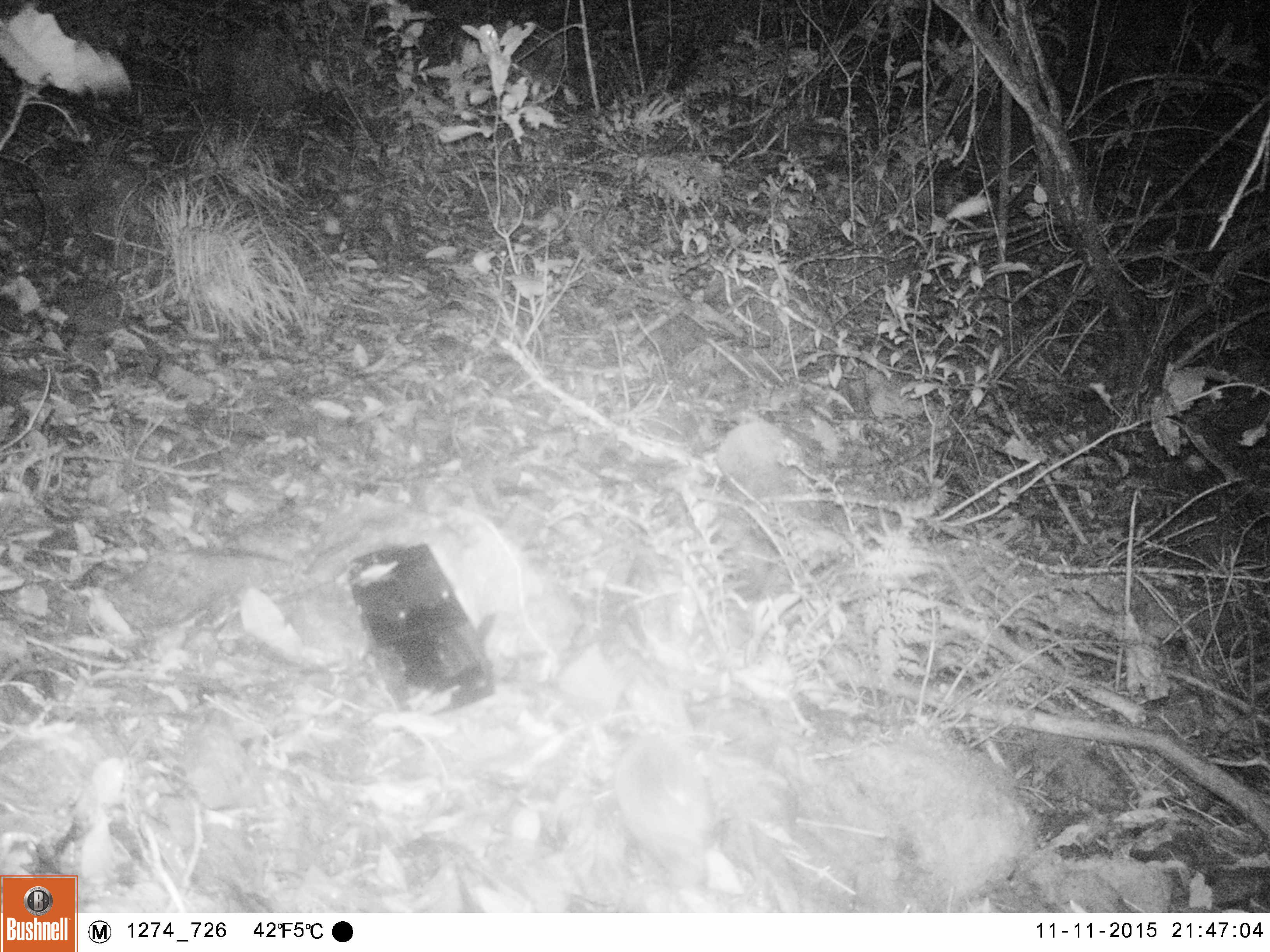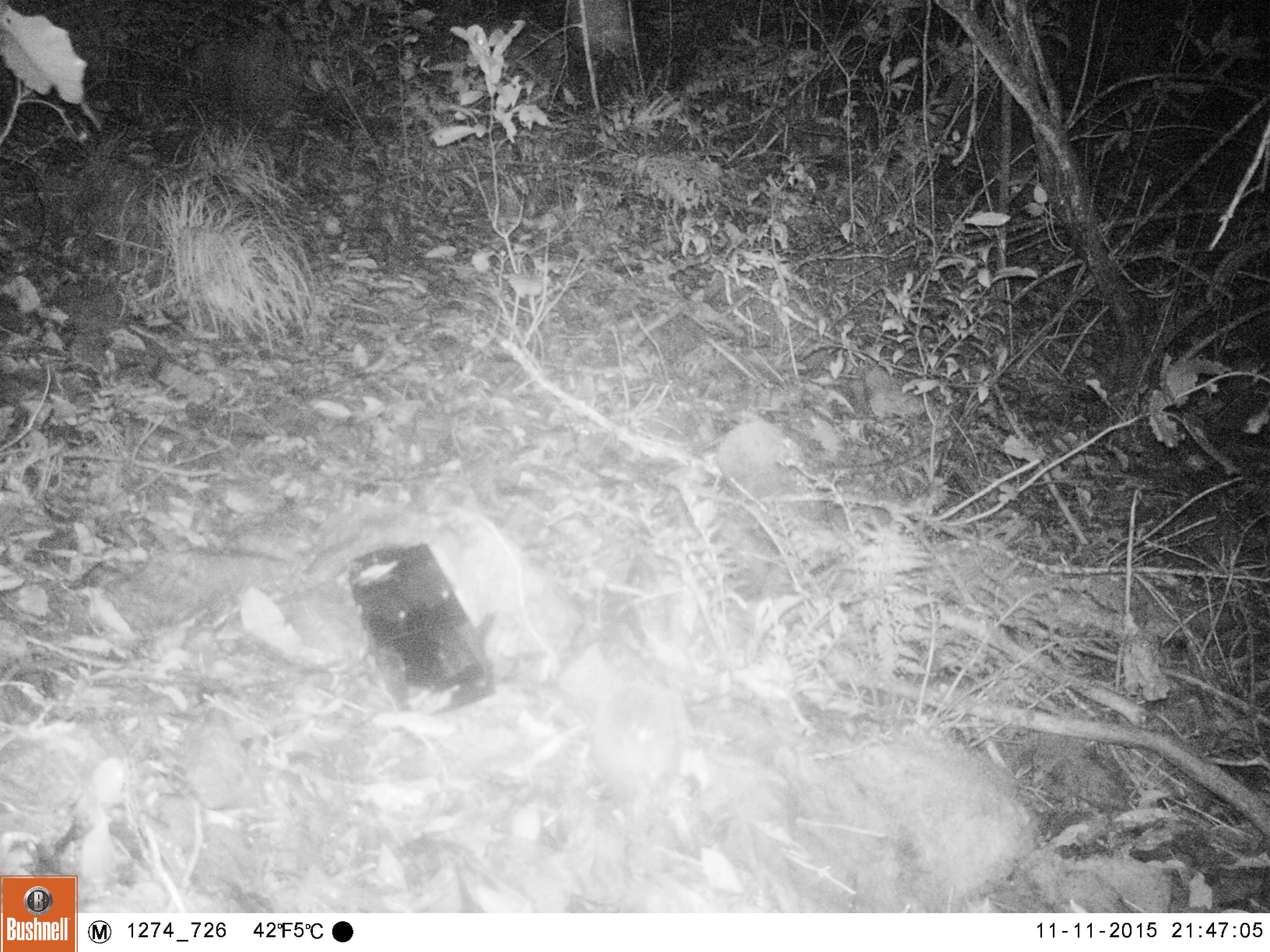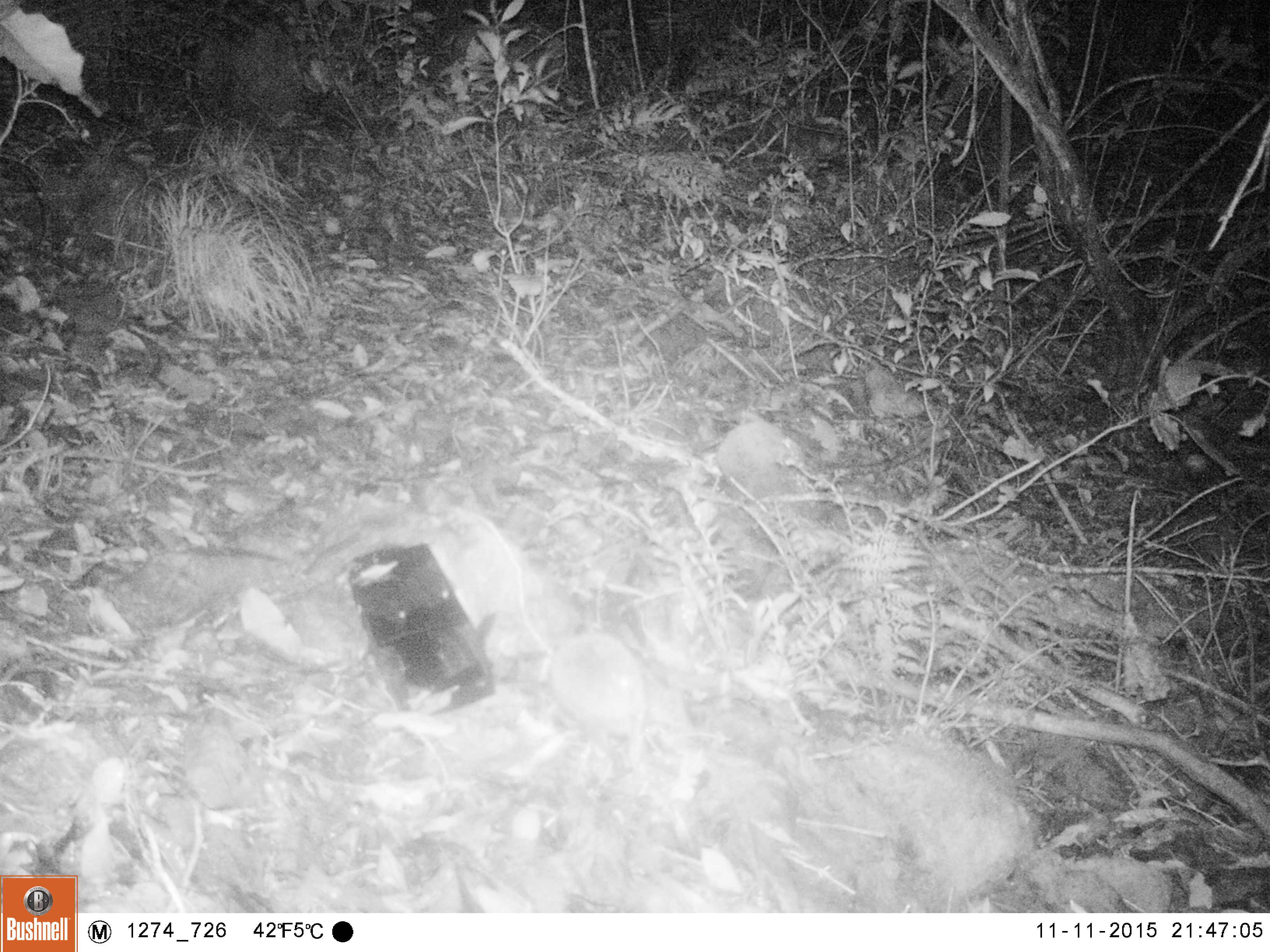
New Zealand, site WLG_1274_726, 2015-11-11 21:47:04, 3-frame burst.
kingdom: Animalia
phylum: Chordata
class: Mammalia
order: Eulipotyphla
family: Erinaceidae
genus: Erinaceus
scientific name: Erinaceus europaeus europaeus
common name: european hedgehog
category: hedgehog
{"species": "hedgehog (european hedgehog) (Erinaceus europaeus europaeus)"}